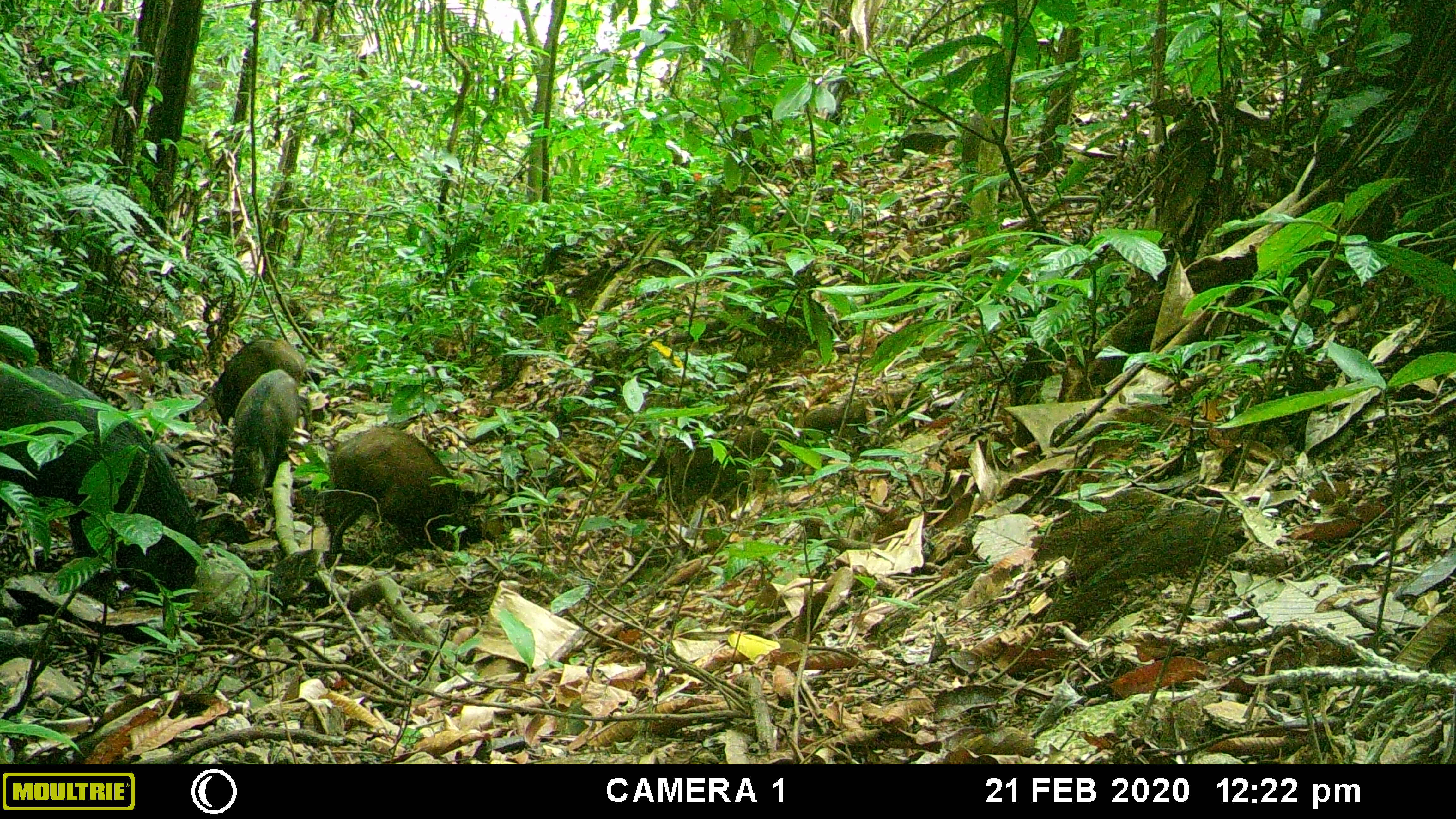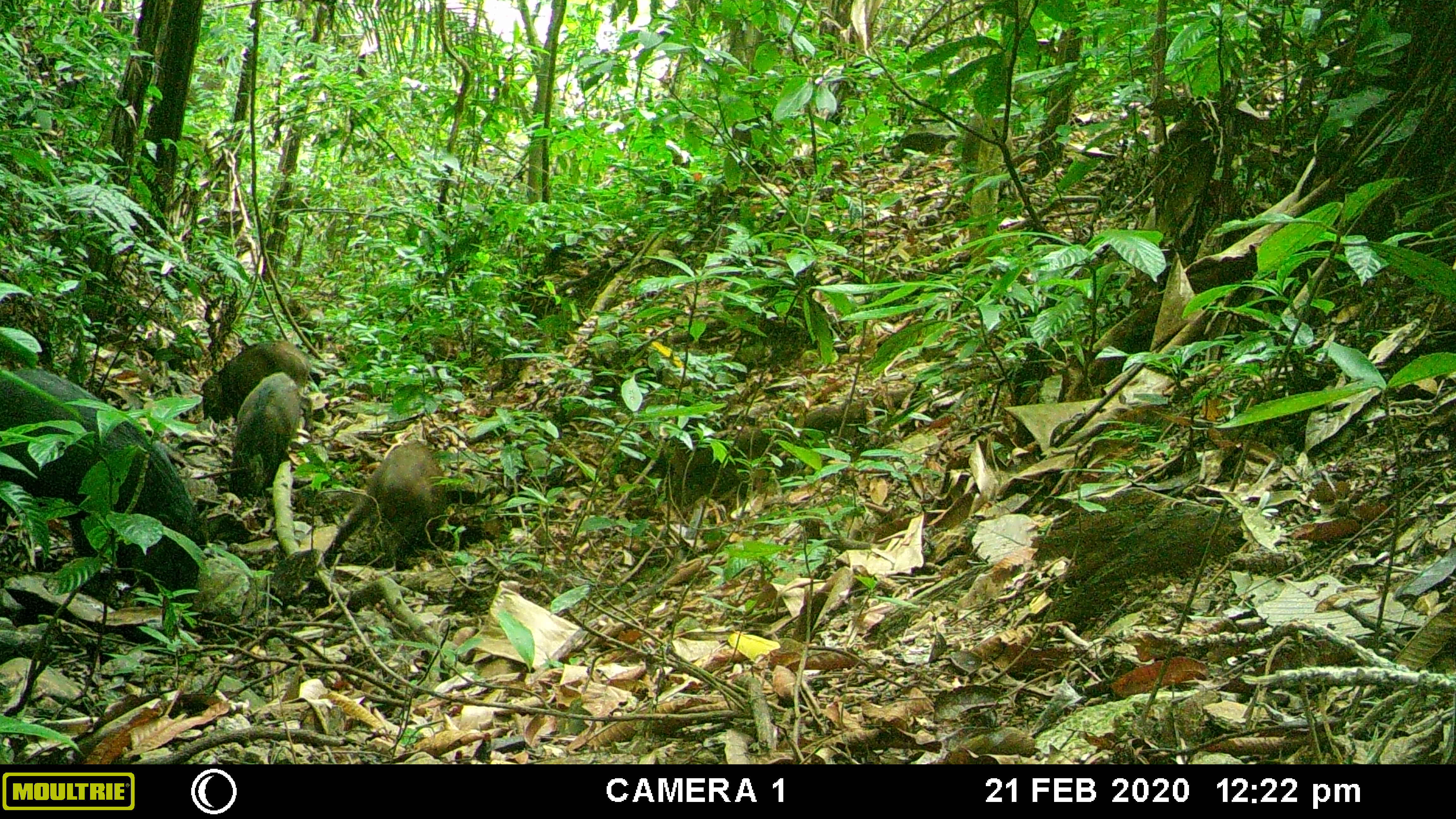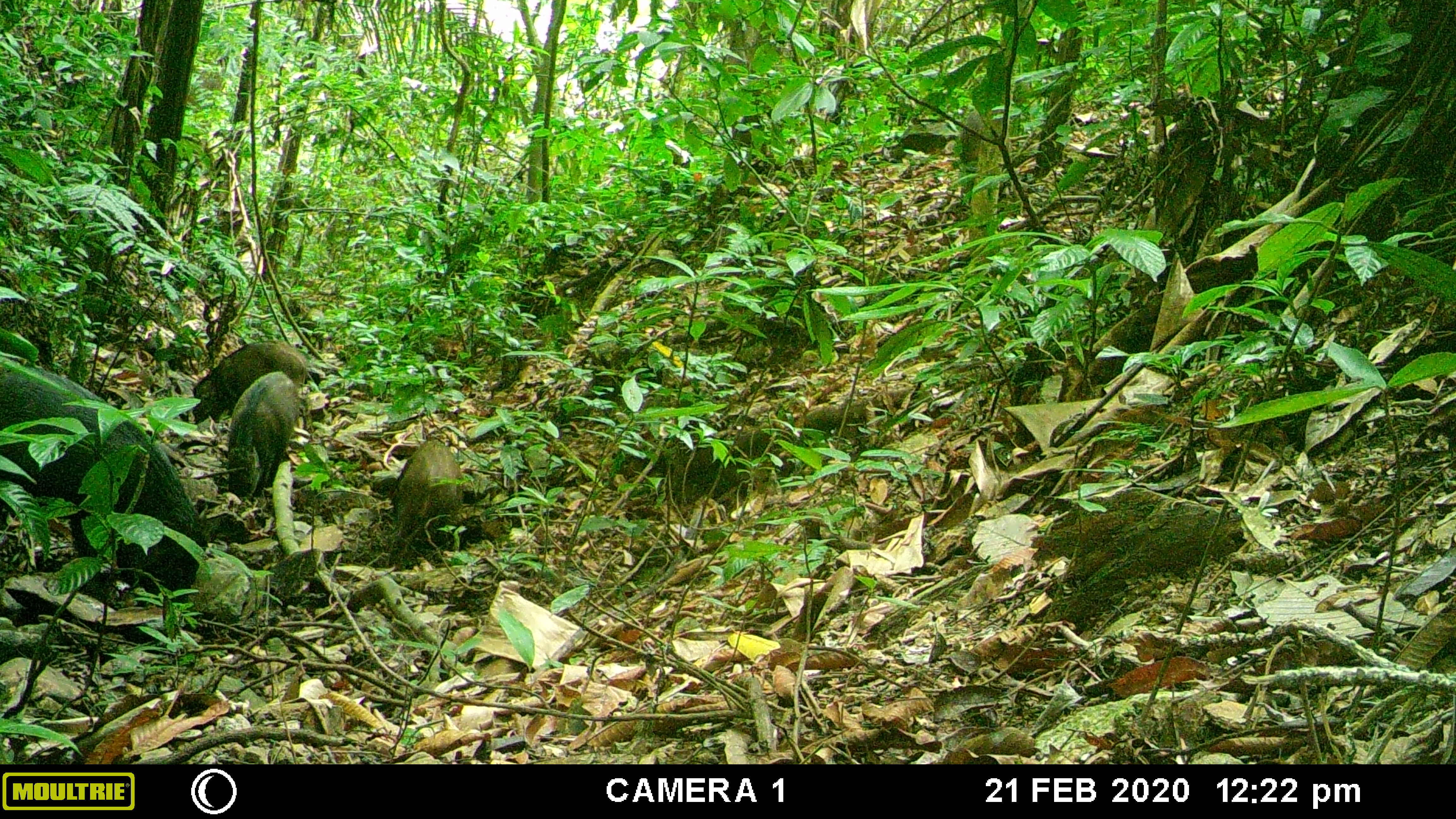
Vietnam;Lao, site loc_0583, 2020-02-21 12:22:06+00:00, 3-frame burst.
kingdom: Animalia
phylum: Chordata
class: Mammalia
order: Artiodactyla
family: Suidae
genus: Sus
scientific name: Sus scrofa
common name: eurasian wild pig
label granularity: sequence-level